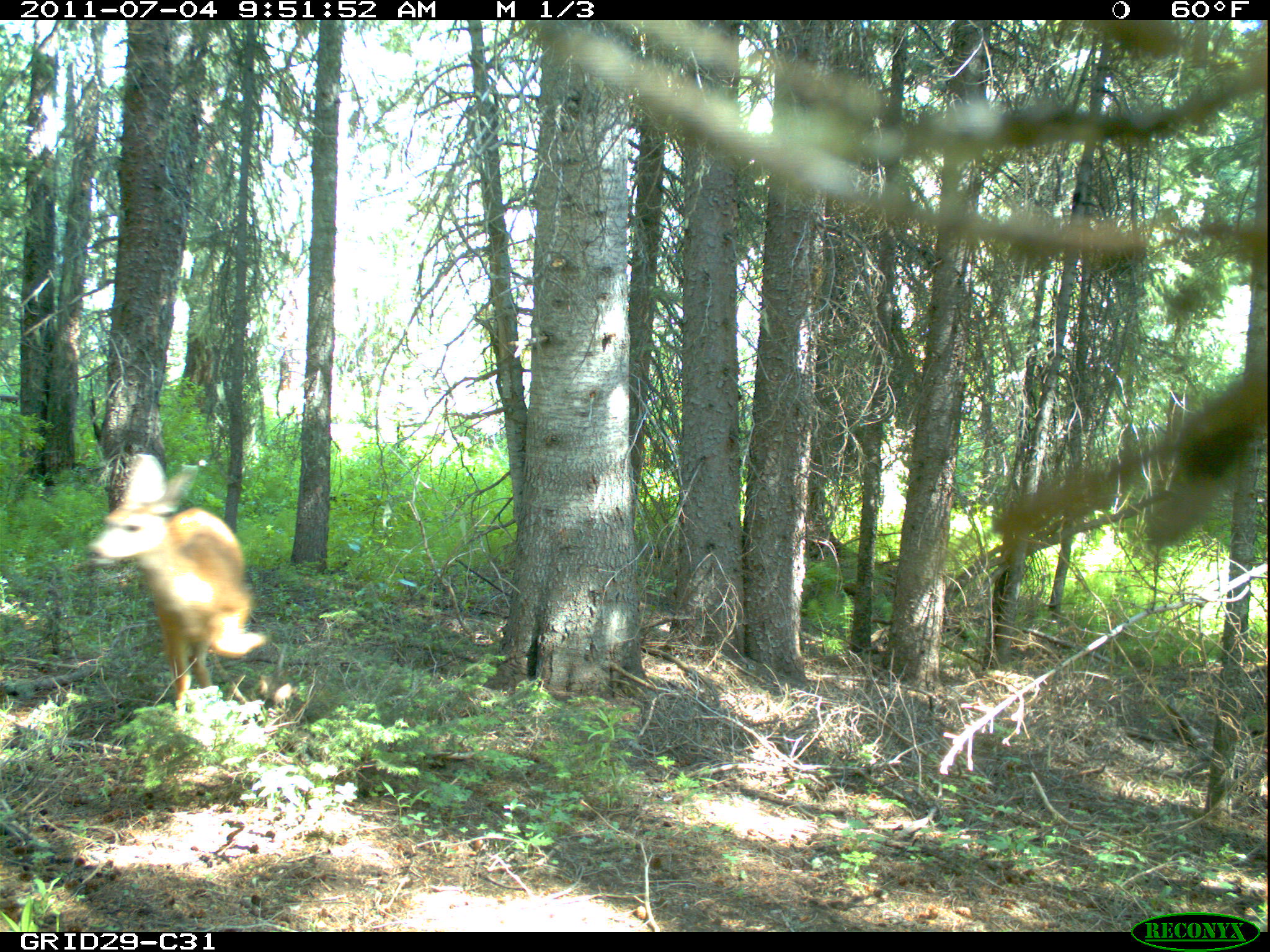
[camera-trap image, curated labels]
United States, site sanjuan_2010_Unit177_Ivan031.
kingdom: Animalia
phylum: Chordata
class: Mammalia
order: Artiodactyla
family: Cervidae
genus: Odocoileus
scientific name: Odocoileus hemionus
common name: mule deer